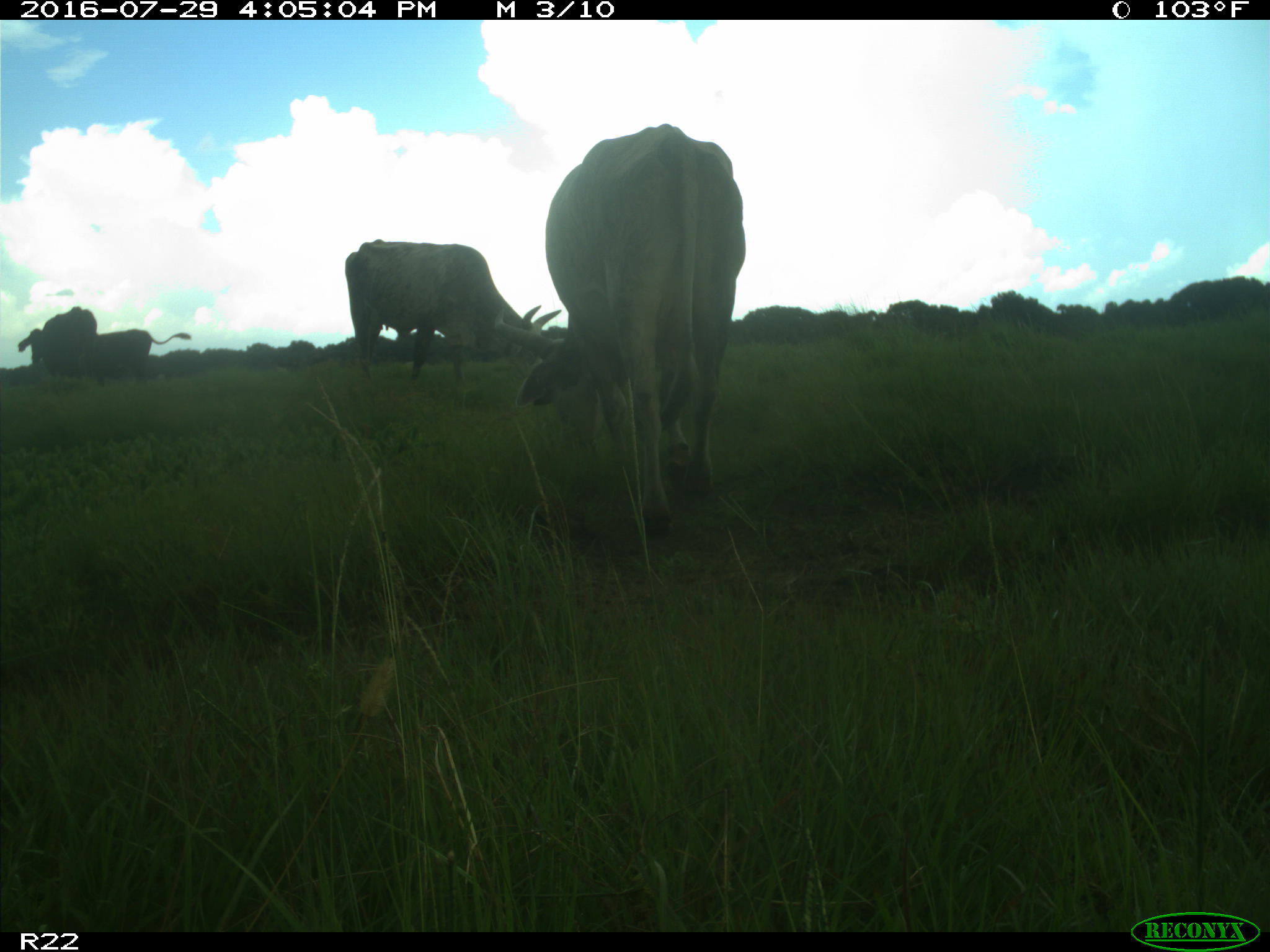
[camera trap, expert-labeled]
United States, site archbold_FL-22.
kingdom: Animalia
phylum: Chordata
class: Mammalia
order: Artiodactyla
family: Bovidae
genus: Bos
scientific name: Bos taurus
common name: domestic cow